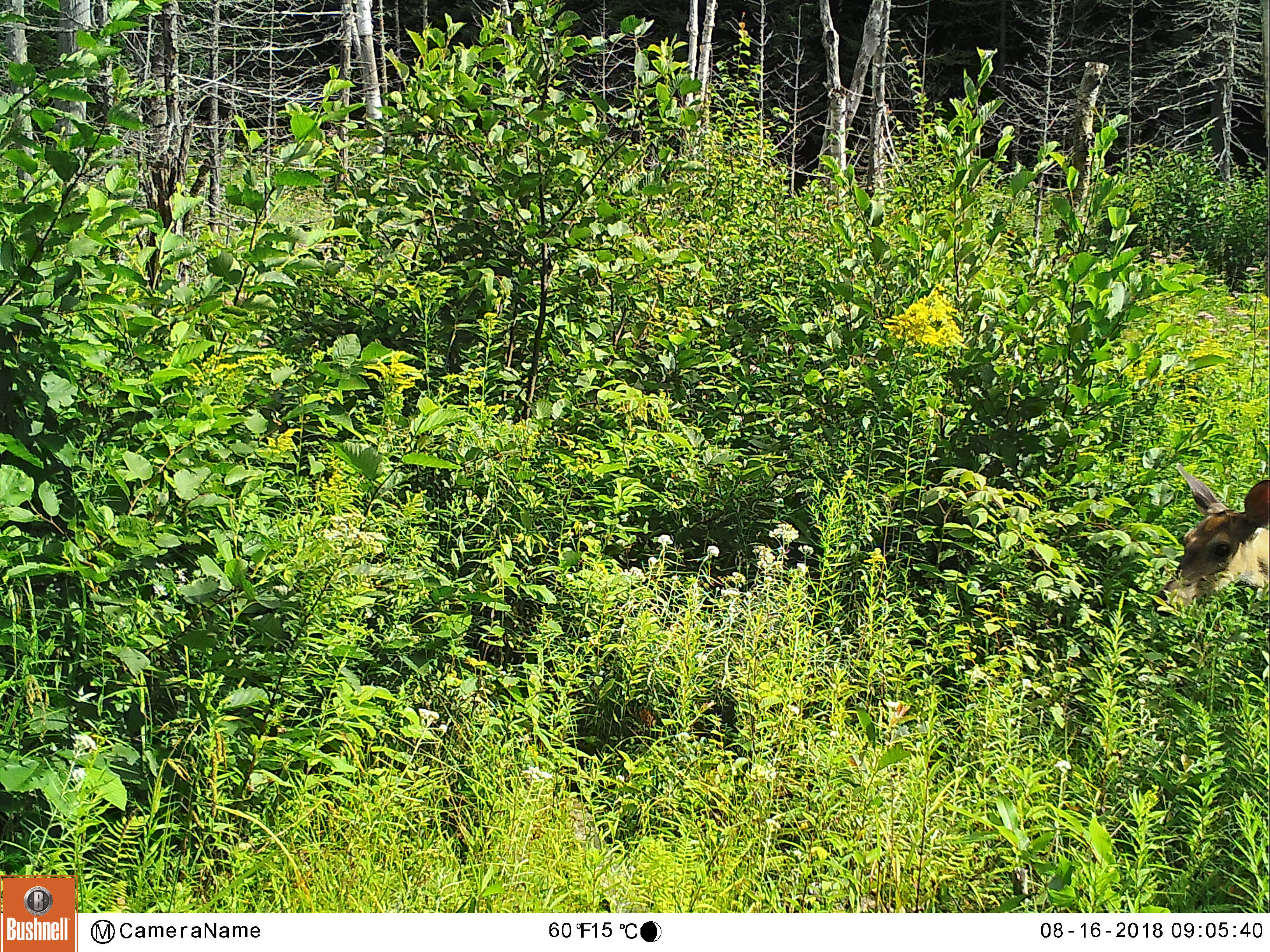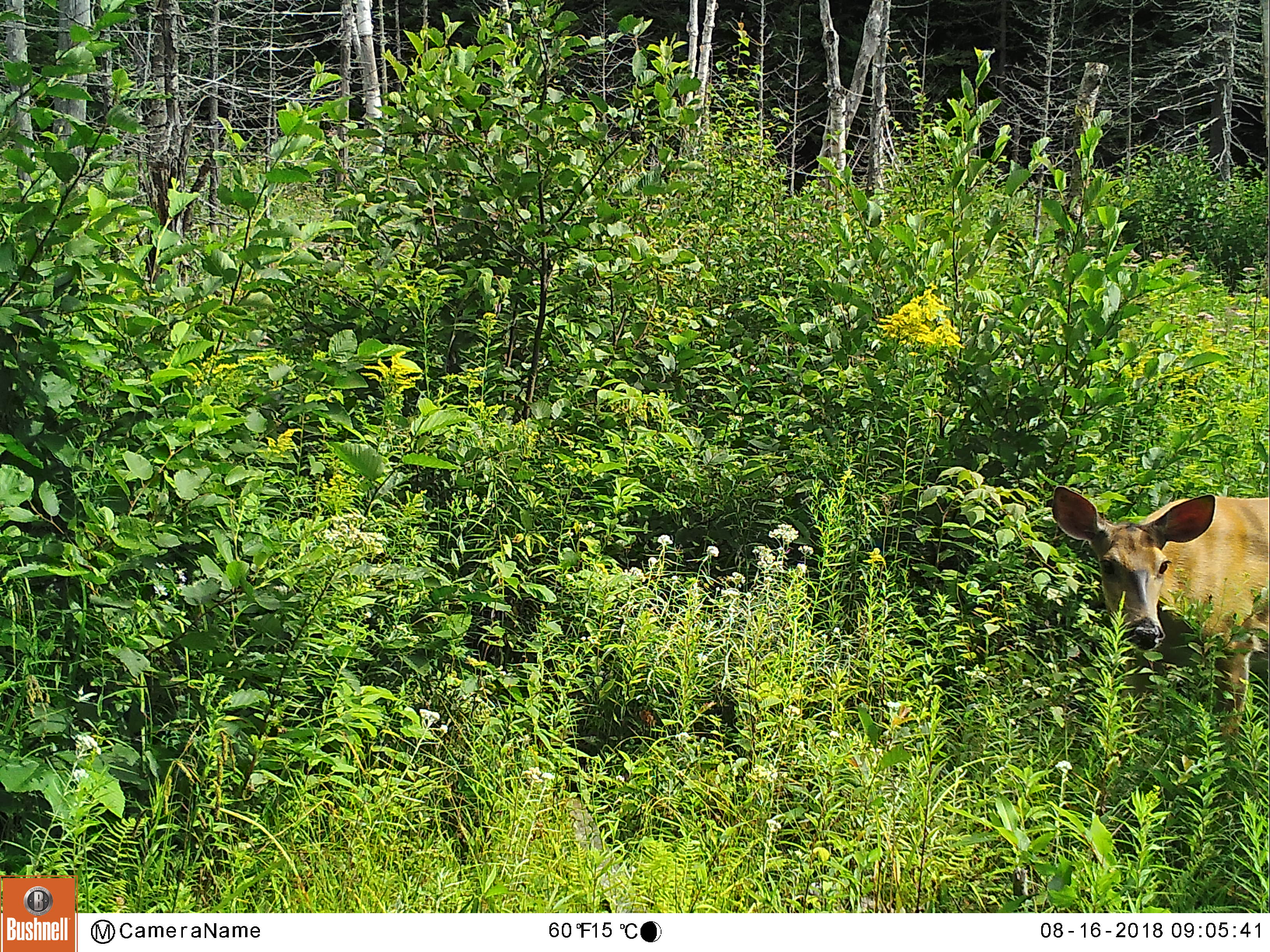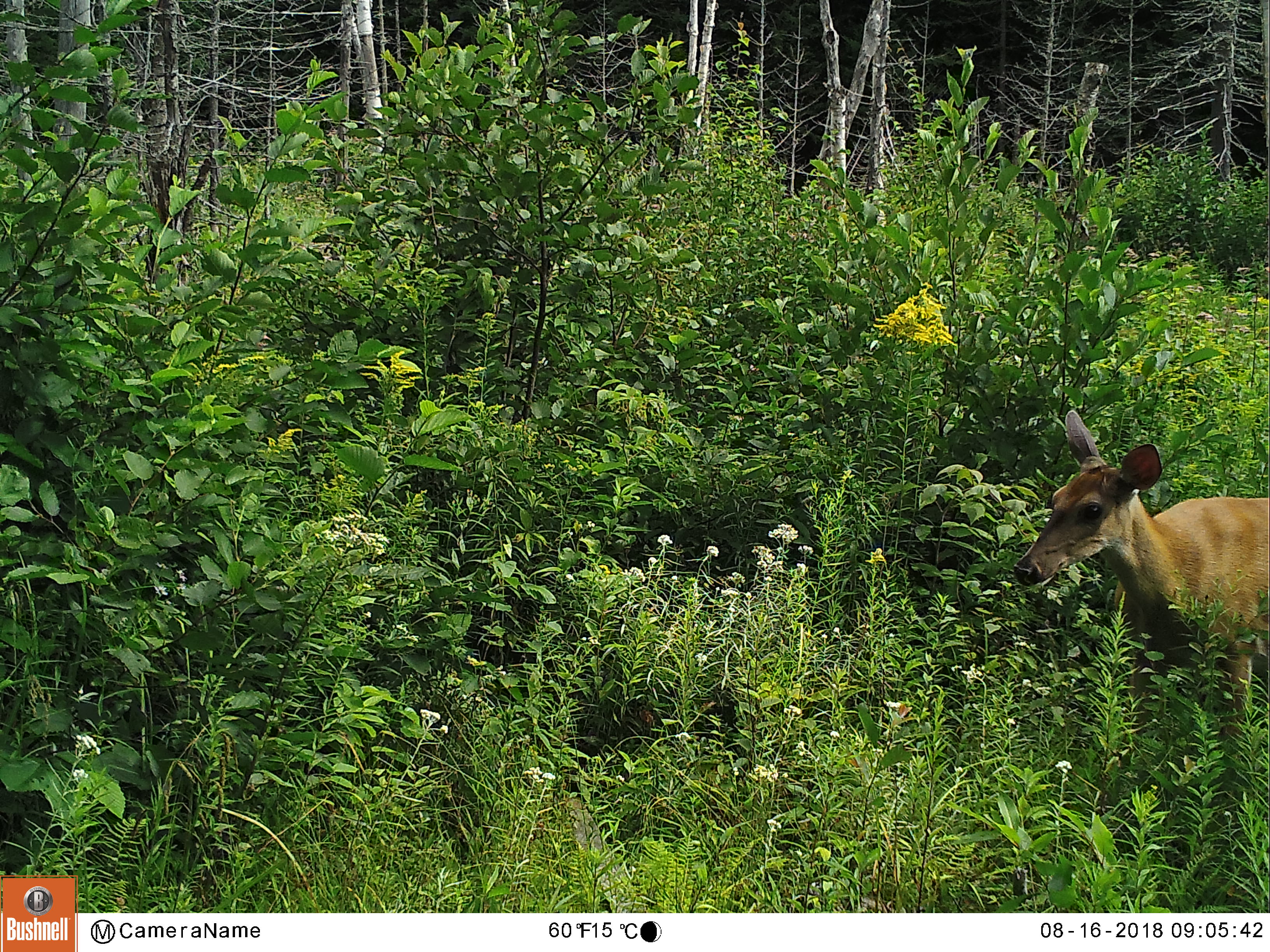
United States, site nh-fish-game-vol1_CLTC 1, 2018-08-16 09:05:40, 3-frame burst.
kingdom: Animalia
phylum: Chordata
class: Mammalia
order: Artiodactyla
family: Cervidae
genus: Odocoileus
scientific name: Odocoileus virginianus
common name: white-tailed deer